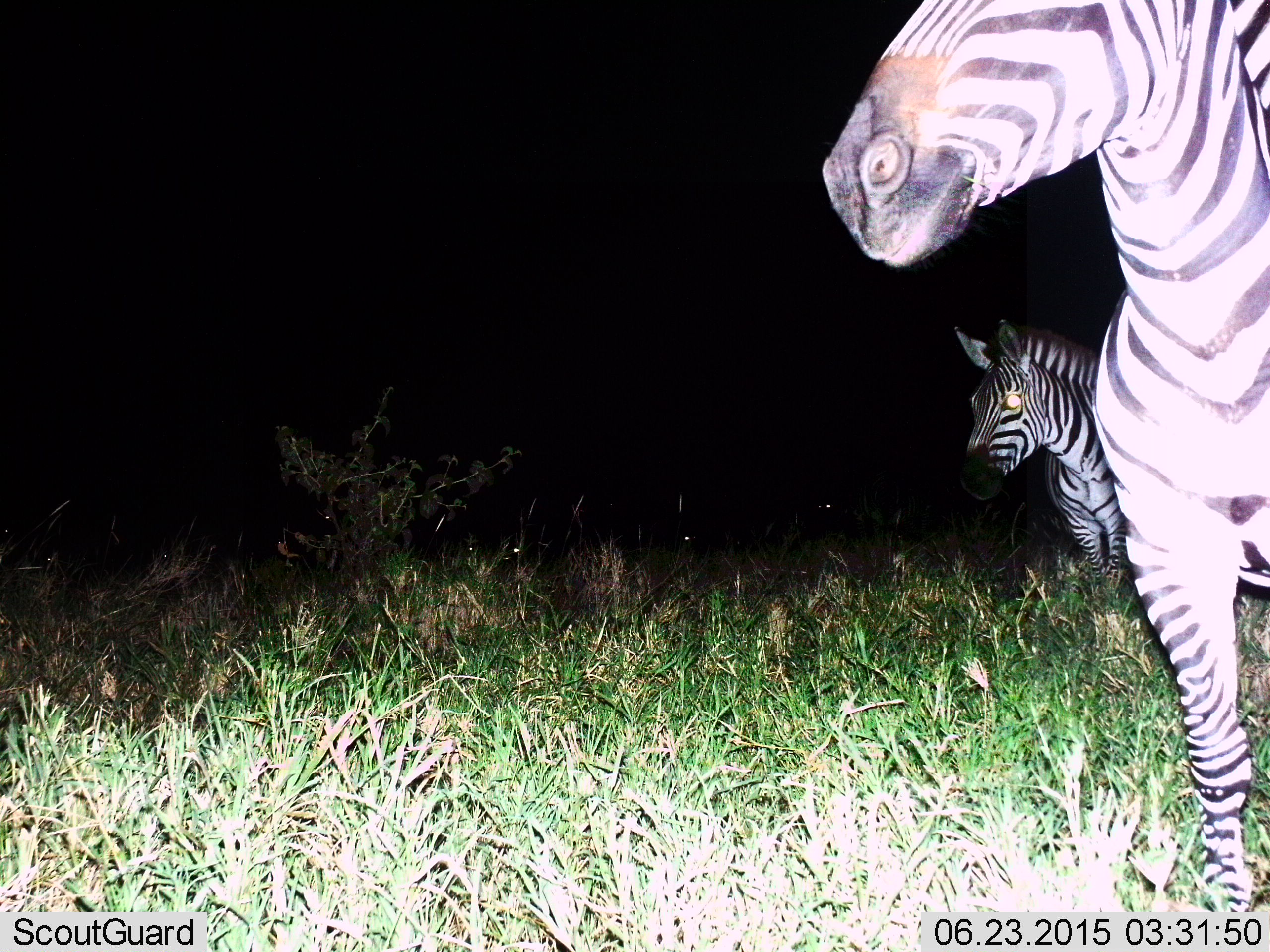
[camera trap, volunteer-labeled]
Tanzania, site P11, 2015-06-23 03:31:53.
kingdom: Animalia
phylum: Chordata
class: Mammalia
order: Perissodactyla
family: Equidae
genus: Equus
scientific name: Equus quagga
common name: plains zebra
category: zebra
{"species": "zebra (plains zebra) (Equus quagga)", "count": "2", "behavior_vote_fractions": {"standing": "100%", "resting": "0%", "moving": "10%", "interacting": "10%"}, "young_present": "0%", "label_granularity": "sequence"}